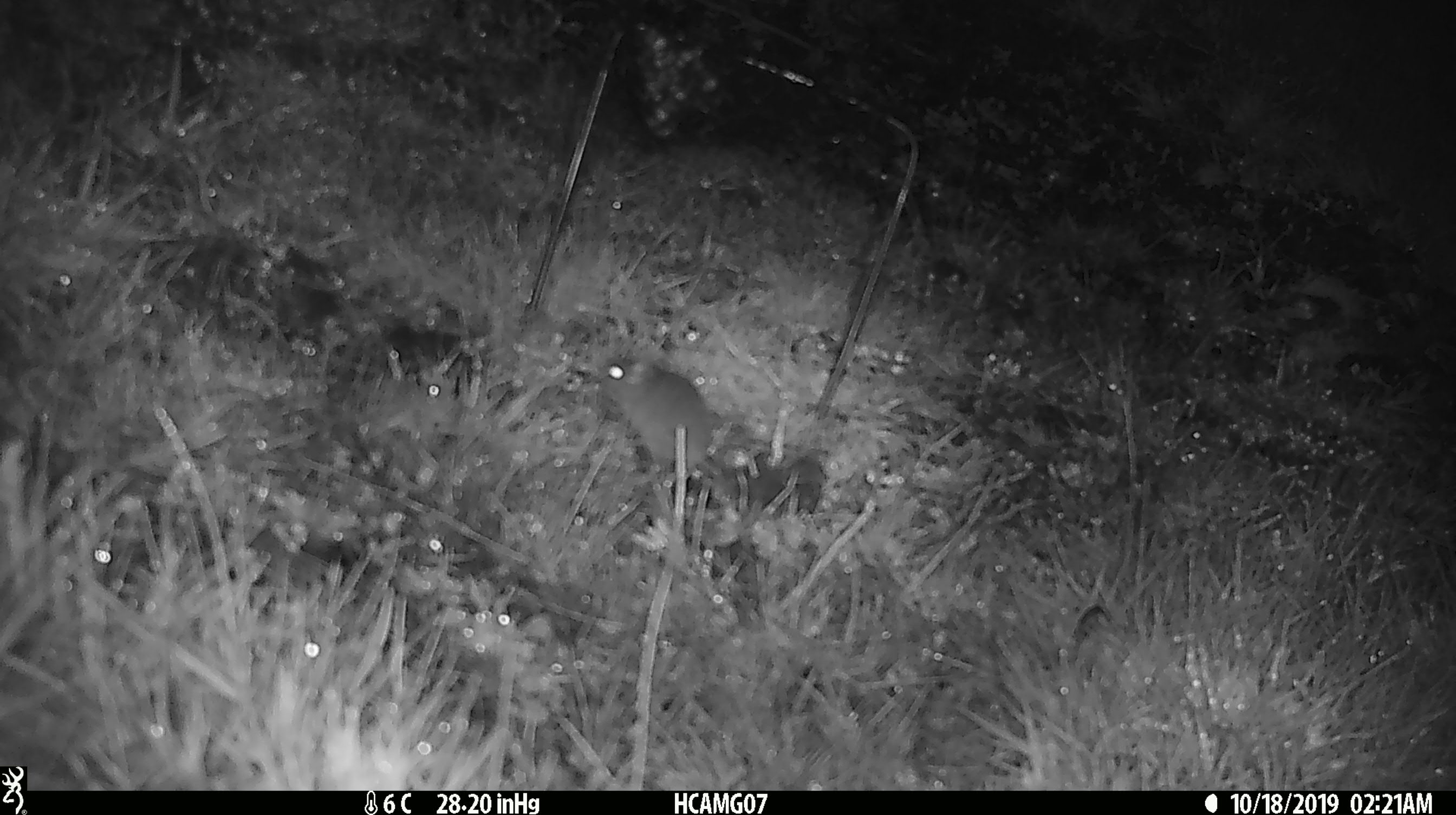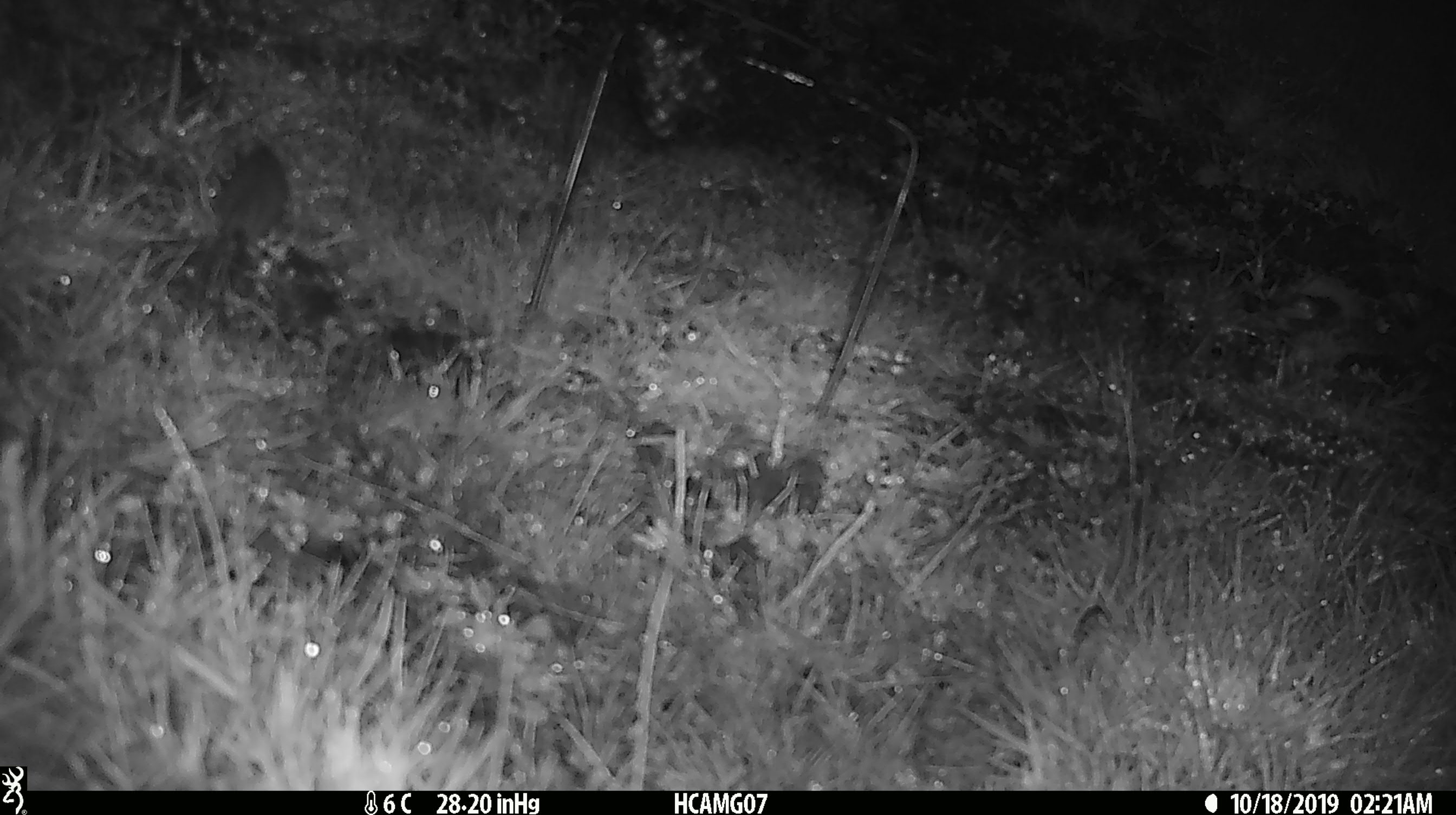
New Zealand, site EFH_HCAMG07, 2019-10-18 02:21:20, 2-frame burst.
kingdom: Animalia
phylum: Chordata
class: Mammalia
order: Rodentia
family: Muridae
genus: Mus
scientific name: Mus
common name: mouse